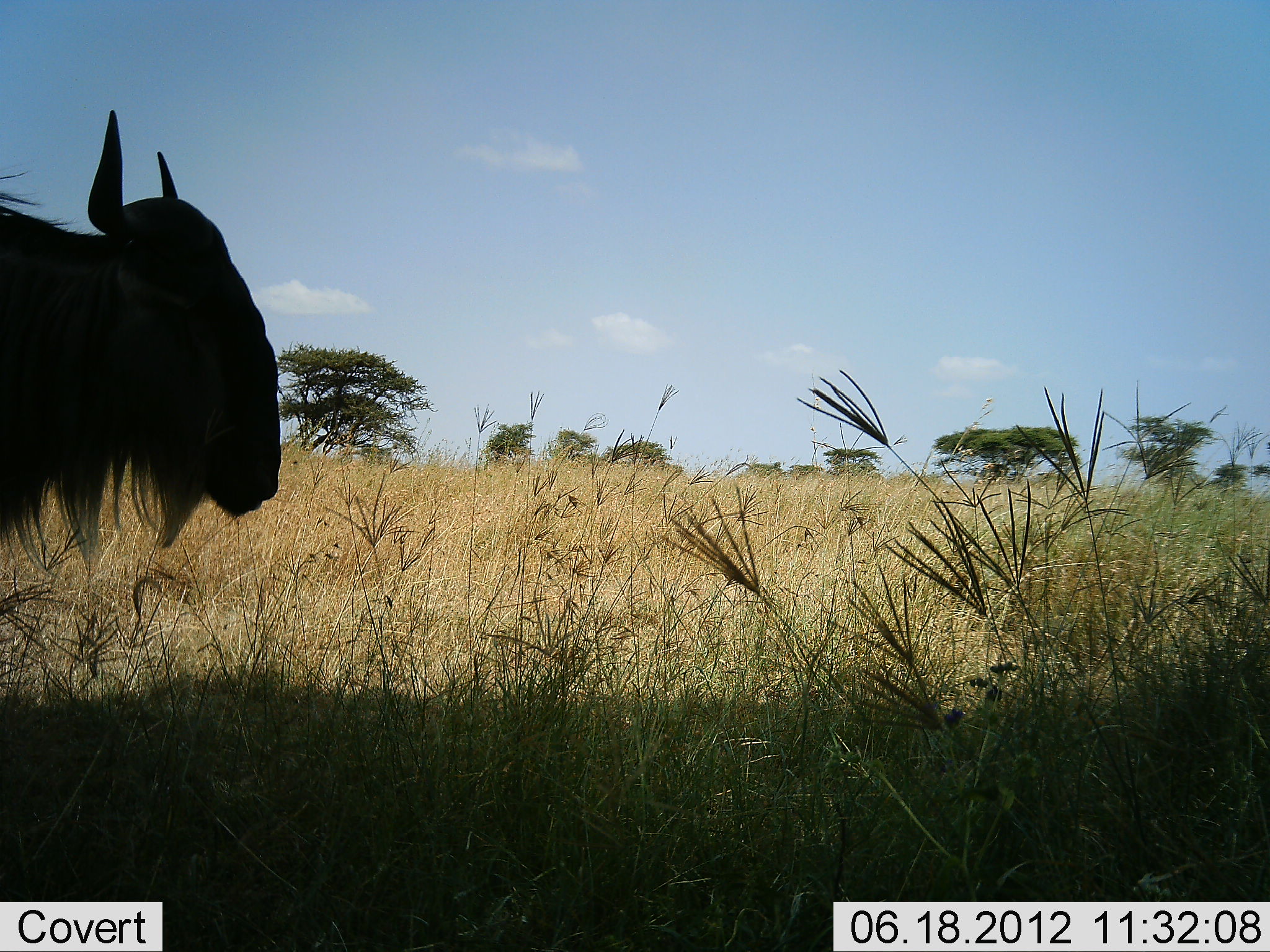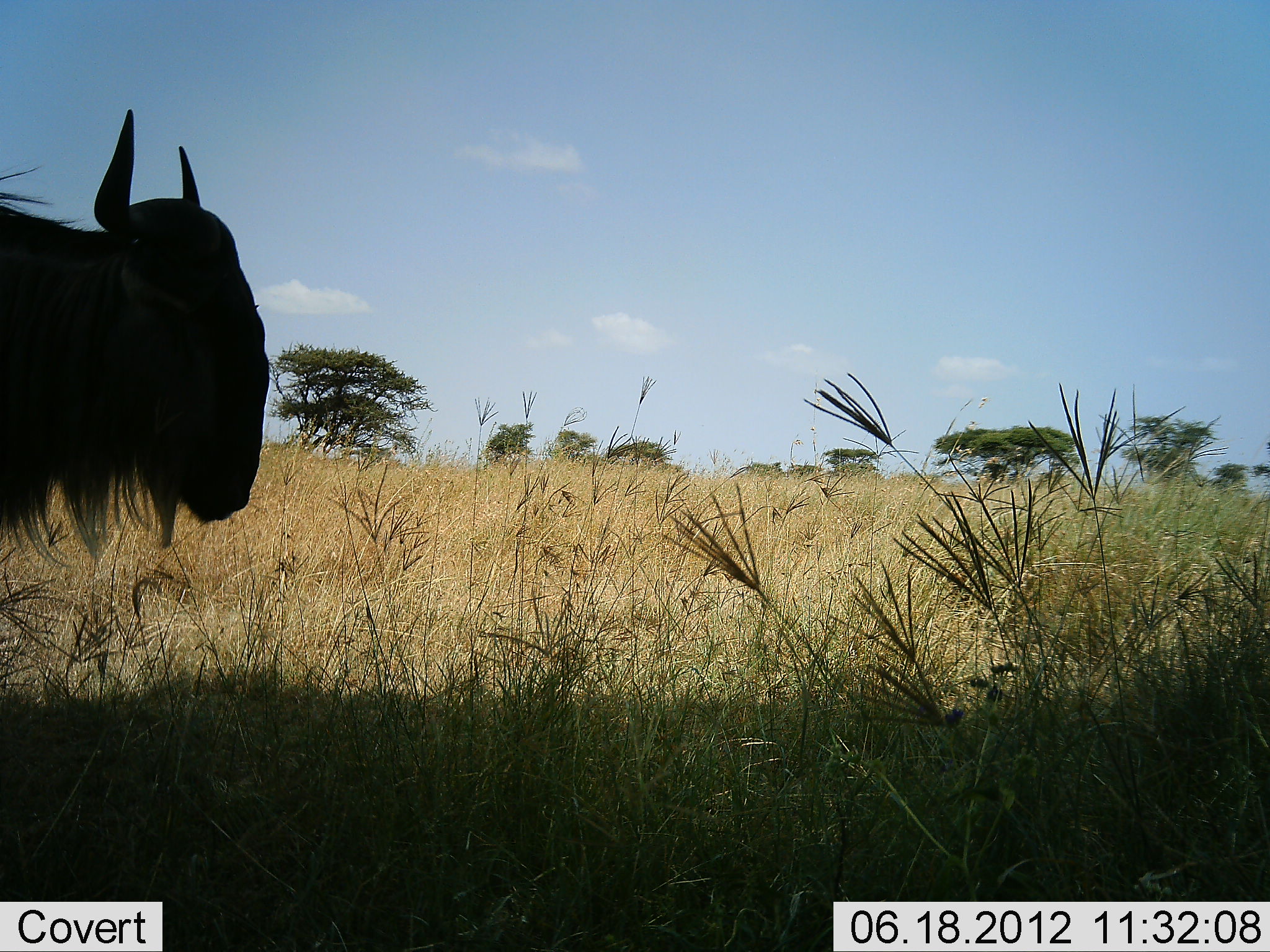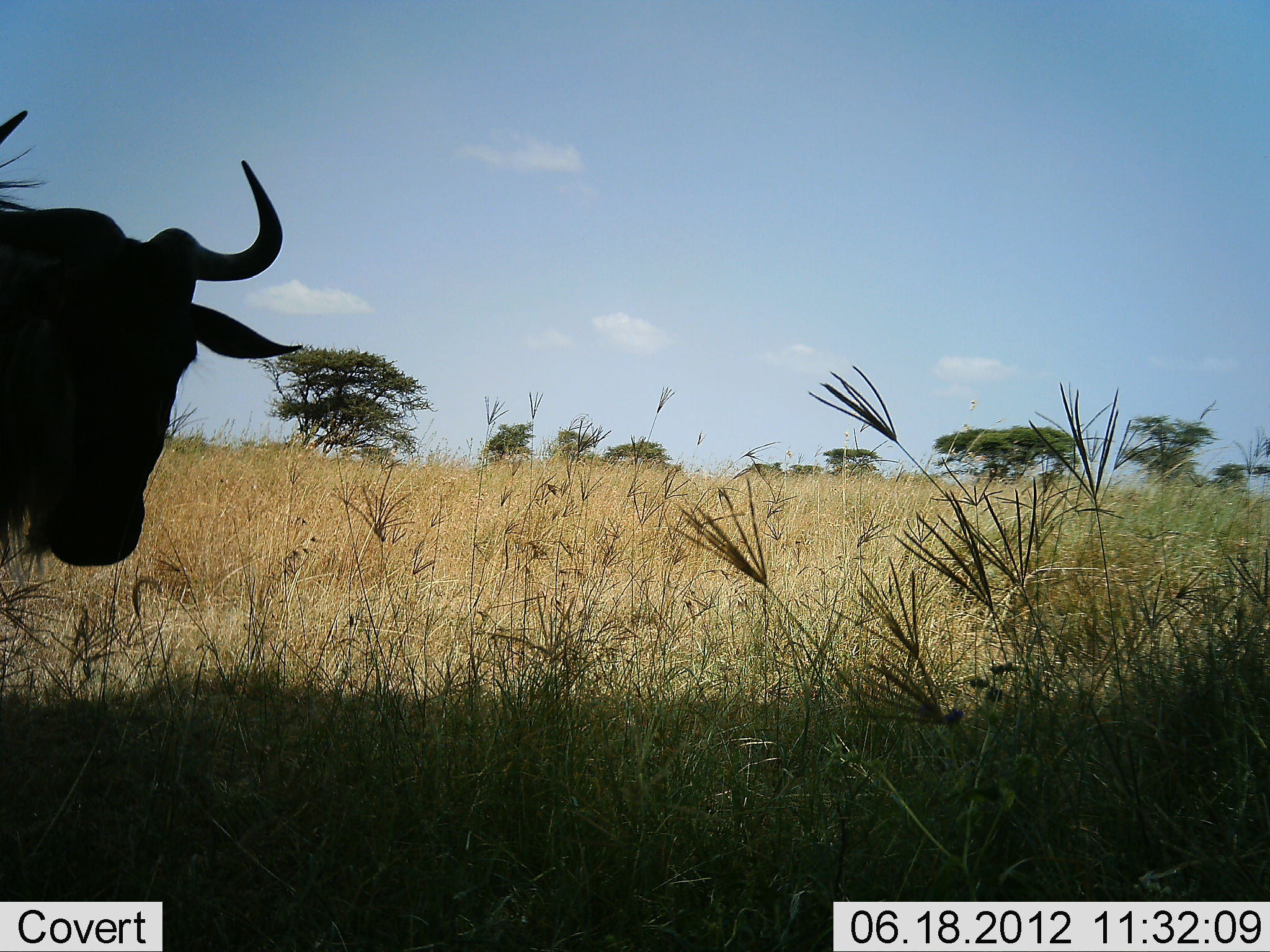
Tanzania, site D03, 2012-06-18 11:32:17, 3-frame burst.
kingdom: Animalia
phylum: Chordata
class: Mammalia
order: Artiodactyla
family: Bovidae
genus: Connochaetes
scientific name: Connochaetes taurinus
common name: blue wildebeest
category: wildebeest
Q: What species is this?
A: Wildebeest (blue wildebeest) (Connochaetes taurinus).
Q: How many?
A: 1.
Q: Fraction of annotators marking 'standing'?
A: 100%.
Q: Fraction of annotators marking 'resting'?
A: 10%.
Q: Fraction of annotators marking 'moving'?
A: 10%.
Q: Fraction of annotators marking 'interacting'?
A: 0%.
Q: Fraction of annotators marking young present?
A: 0%.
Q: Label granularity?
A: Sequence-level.